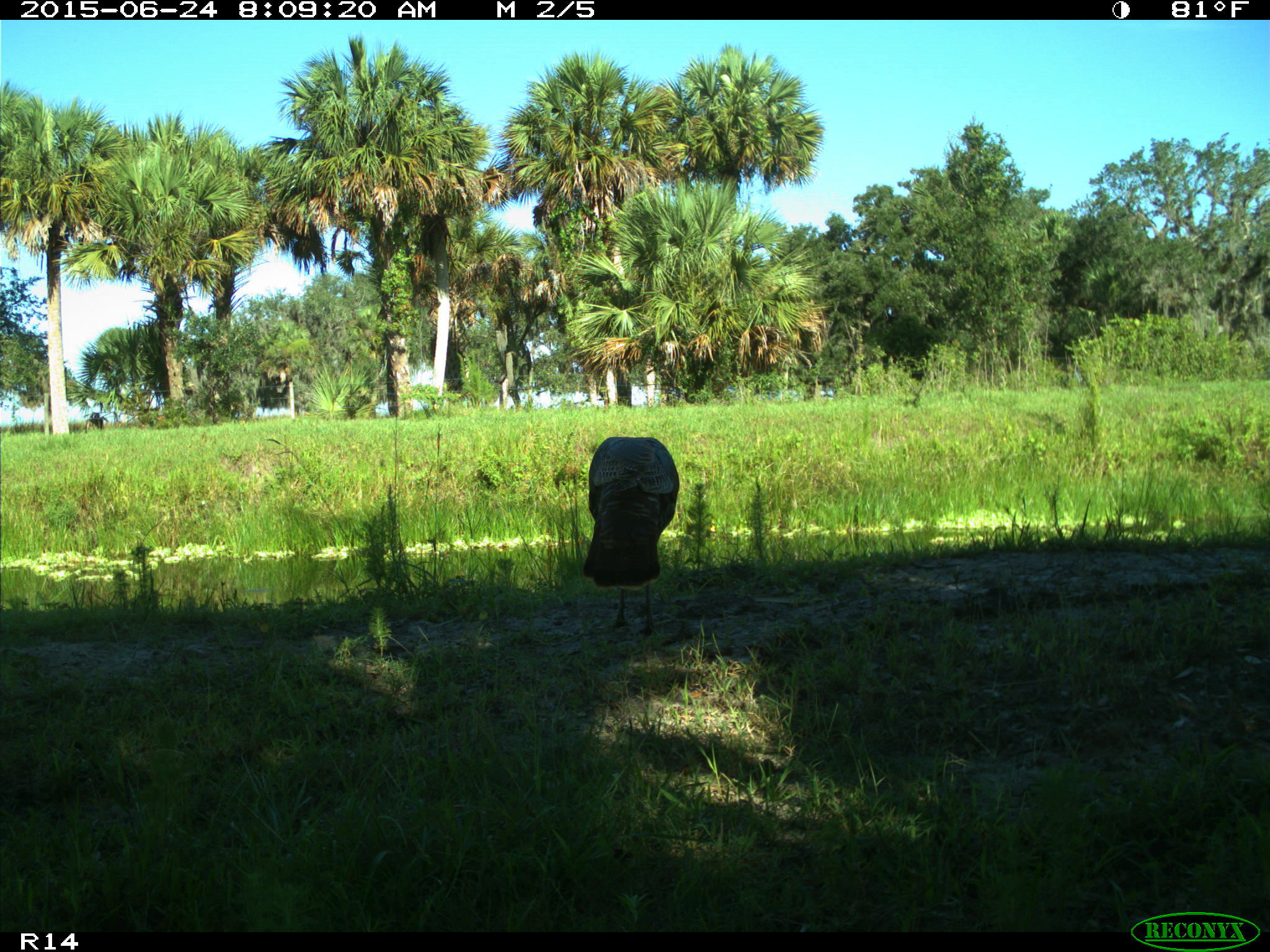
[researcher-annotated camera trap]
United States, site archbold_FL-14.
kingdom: Animalia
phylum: Chordata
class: Mammalia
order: Artiodactyla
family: Bovidae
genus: Bos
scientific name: Bos taurus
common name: domestic cow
Bos taurus (domestic cow).